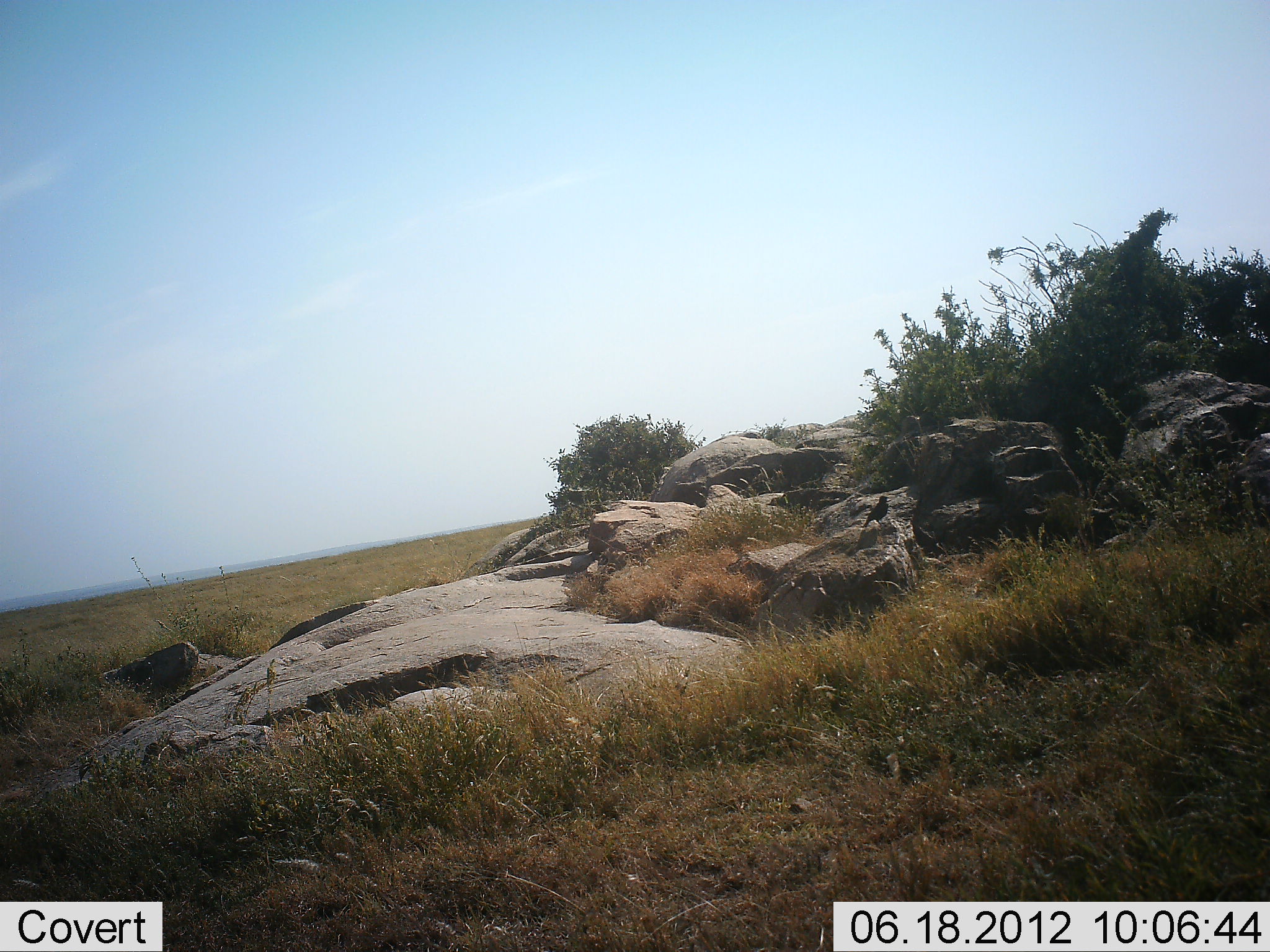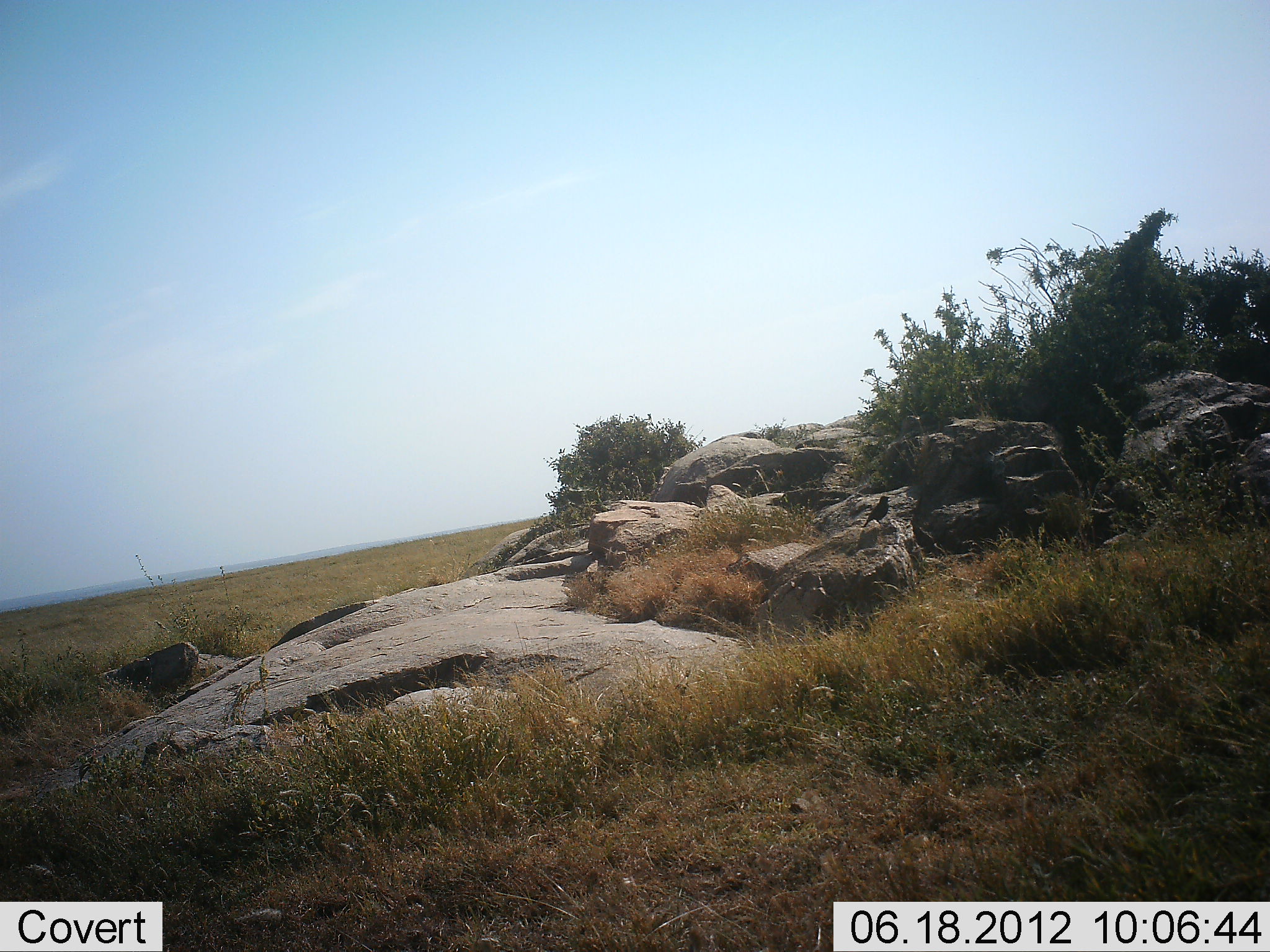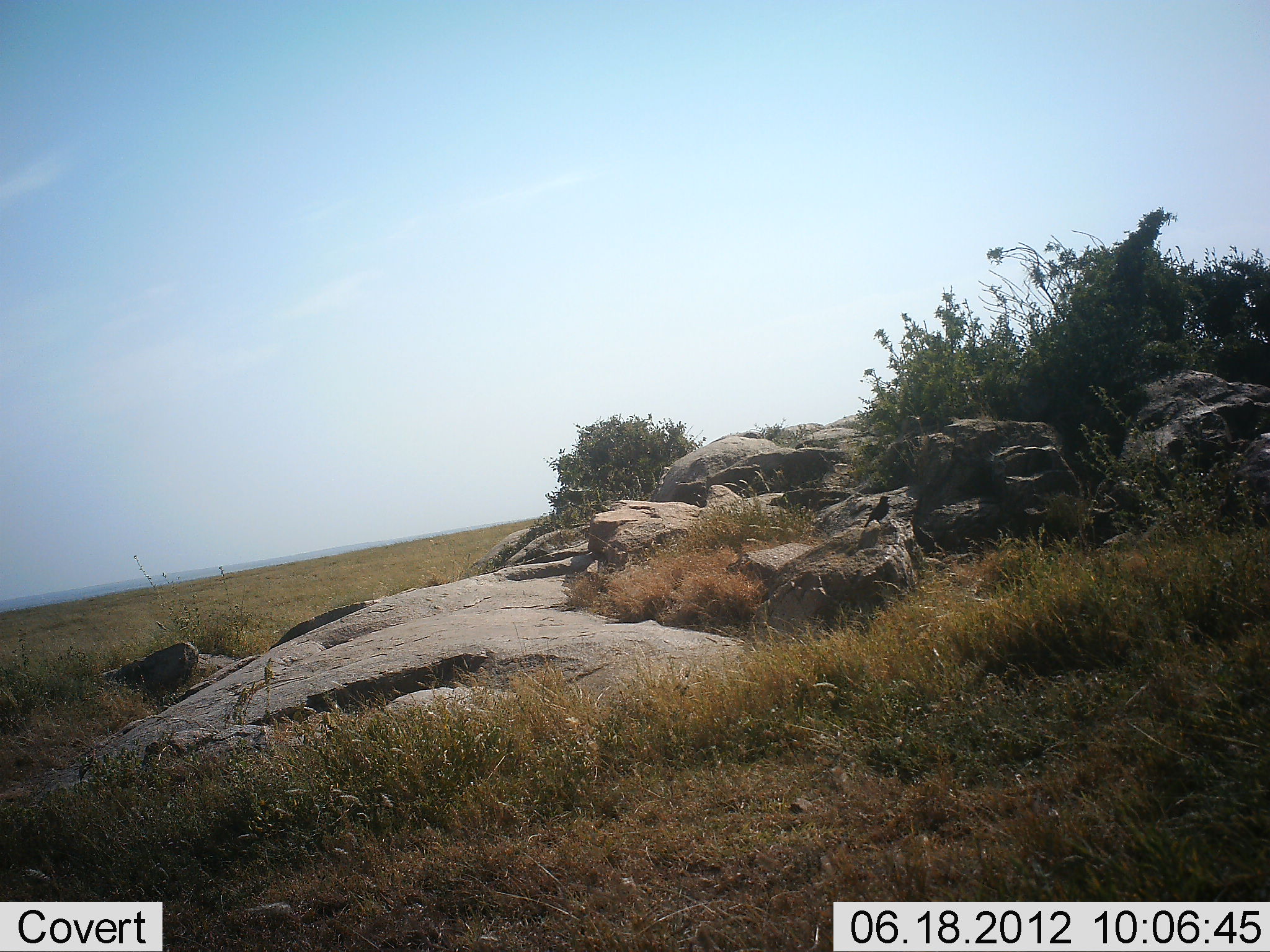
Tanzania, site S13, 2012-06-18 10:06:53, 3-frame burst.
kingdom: Animalia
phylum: Chordata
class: Aves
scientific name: Aves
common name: bird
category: otherbird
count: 1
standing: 90%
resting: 10%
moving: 0%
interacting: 0%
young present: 0%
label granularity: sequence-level